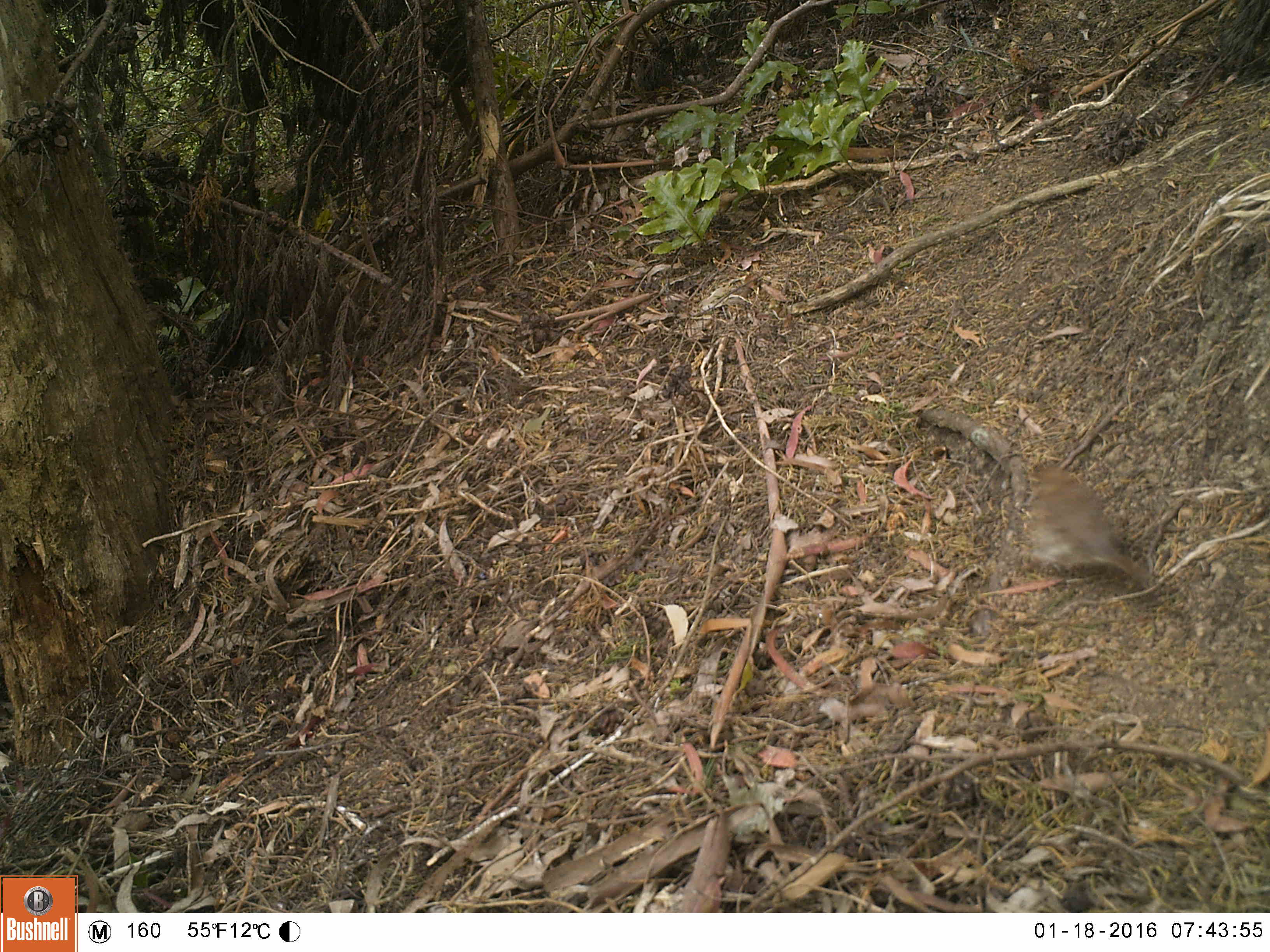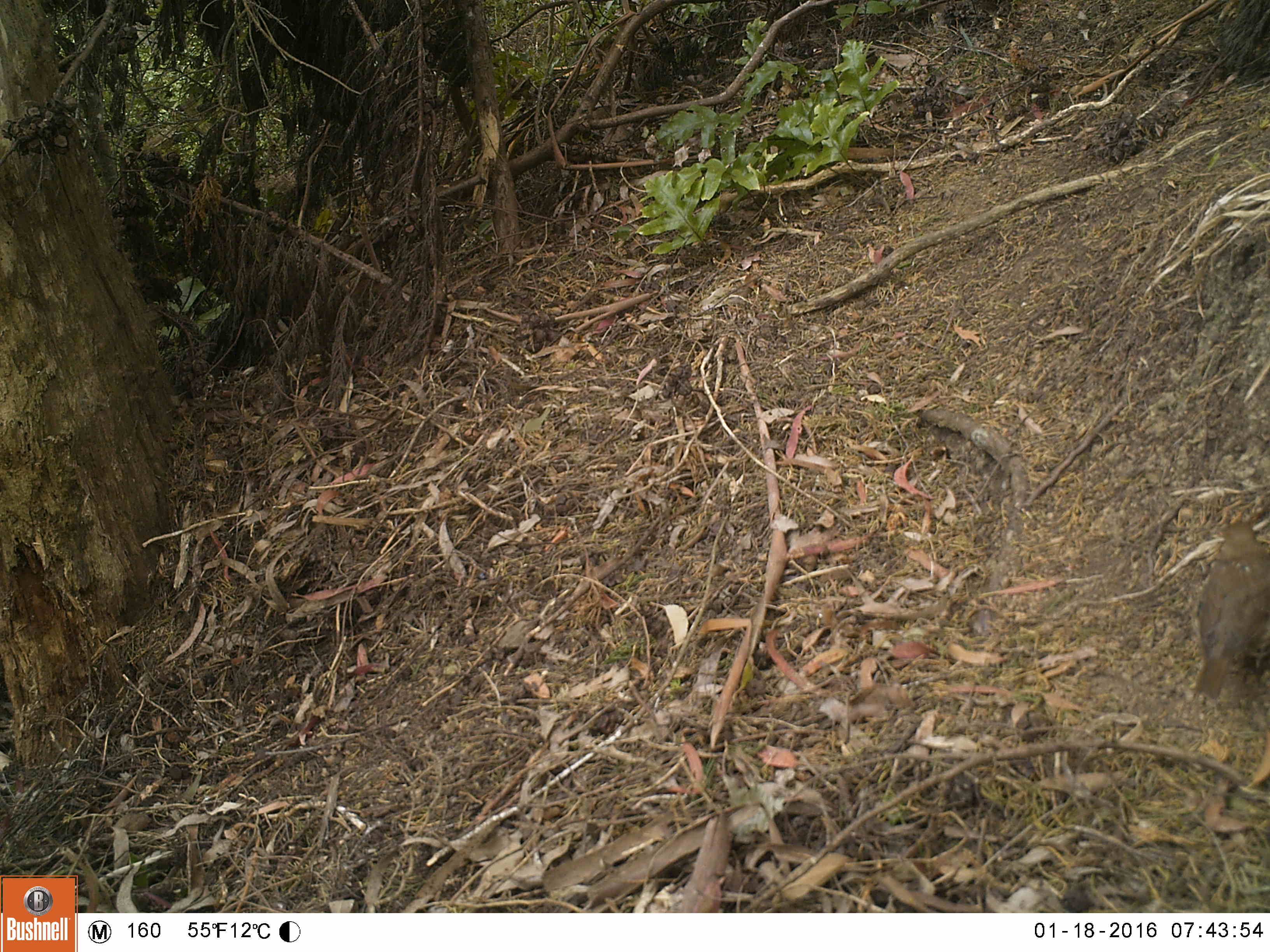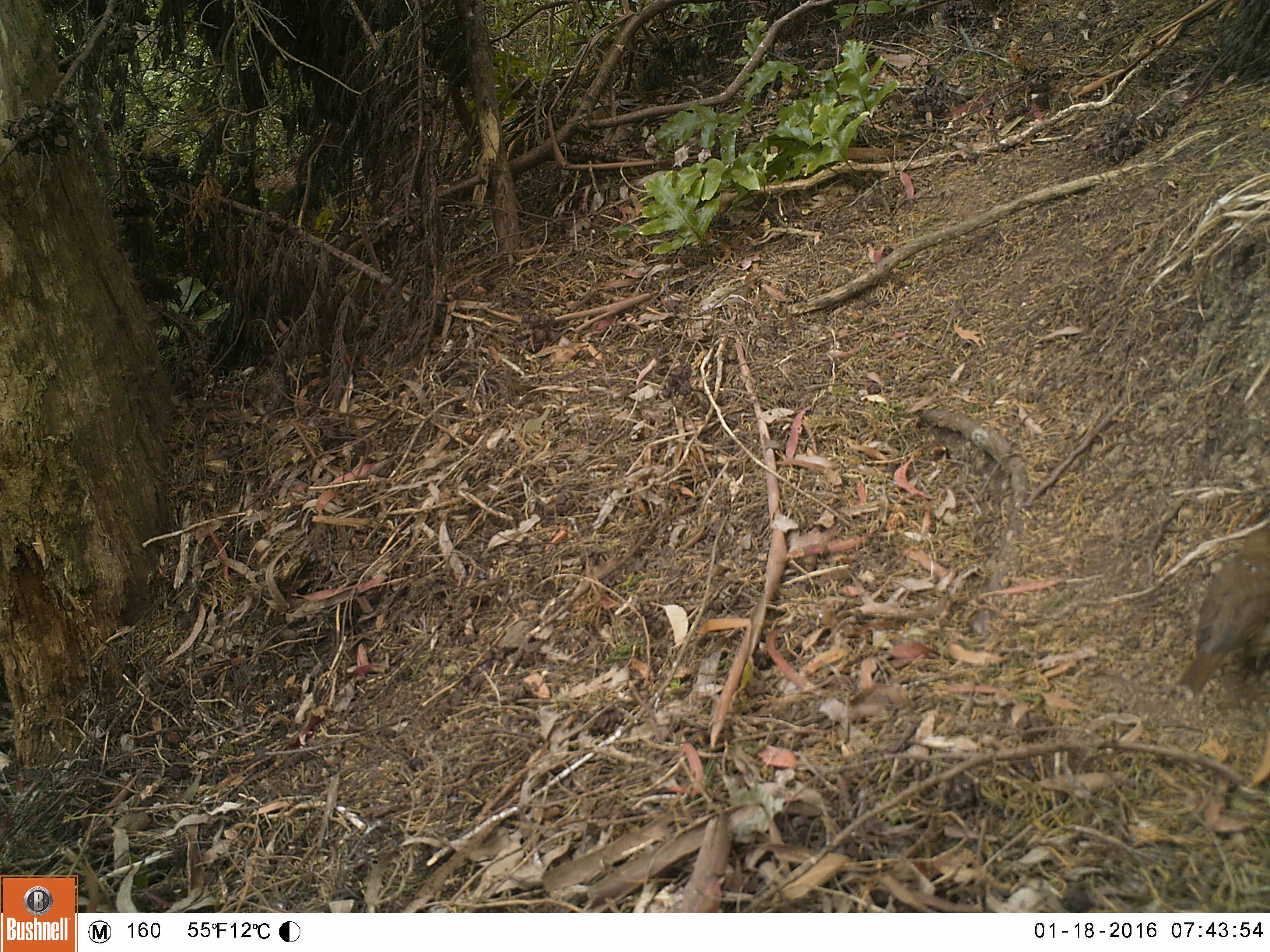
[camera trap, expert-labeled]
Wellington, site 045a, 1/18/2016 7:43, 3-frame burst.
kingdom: Animalia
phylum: Chordata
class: Aves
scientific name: Aves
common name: bird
Bird (Aves).